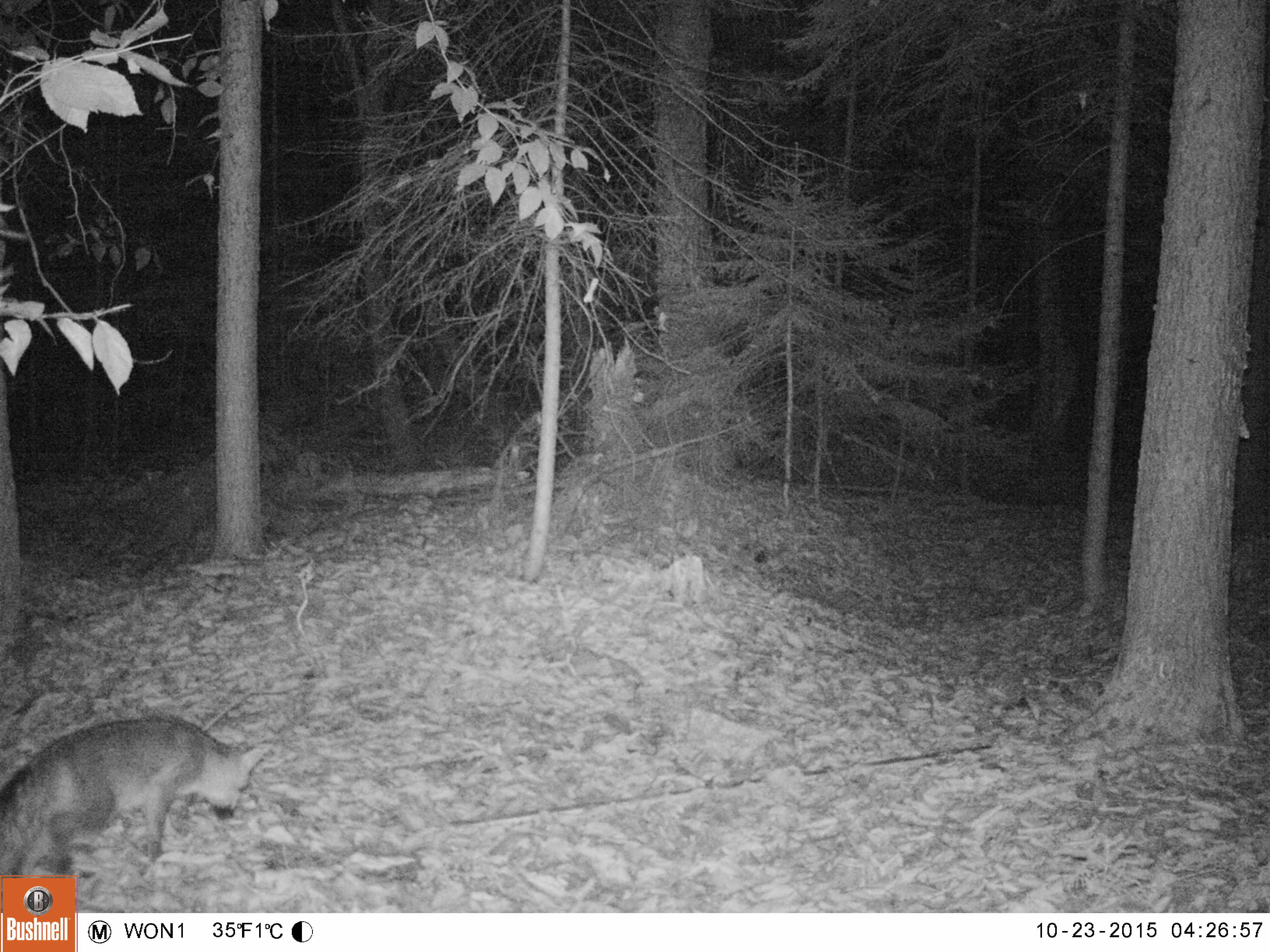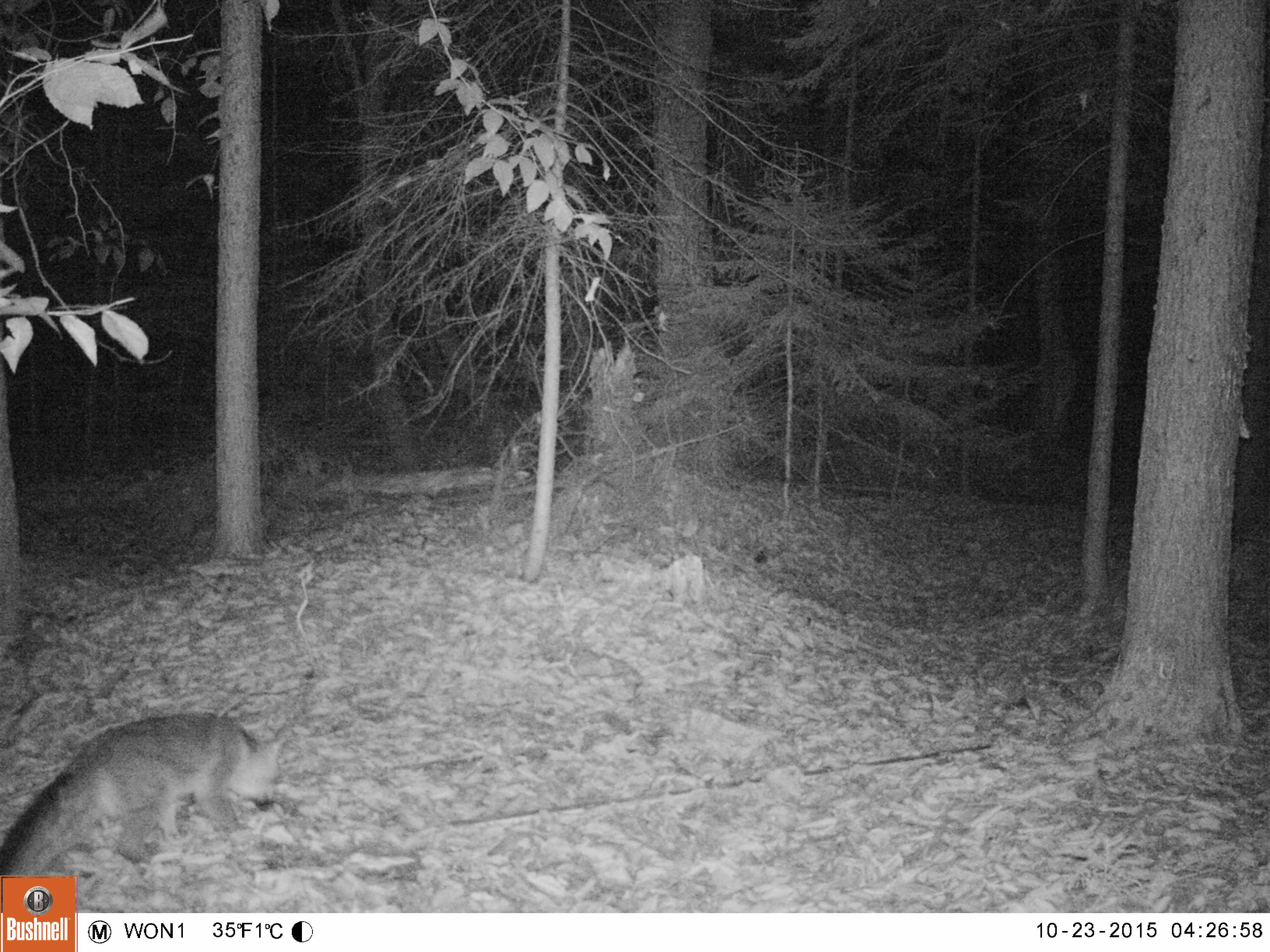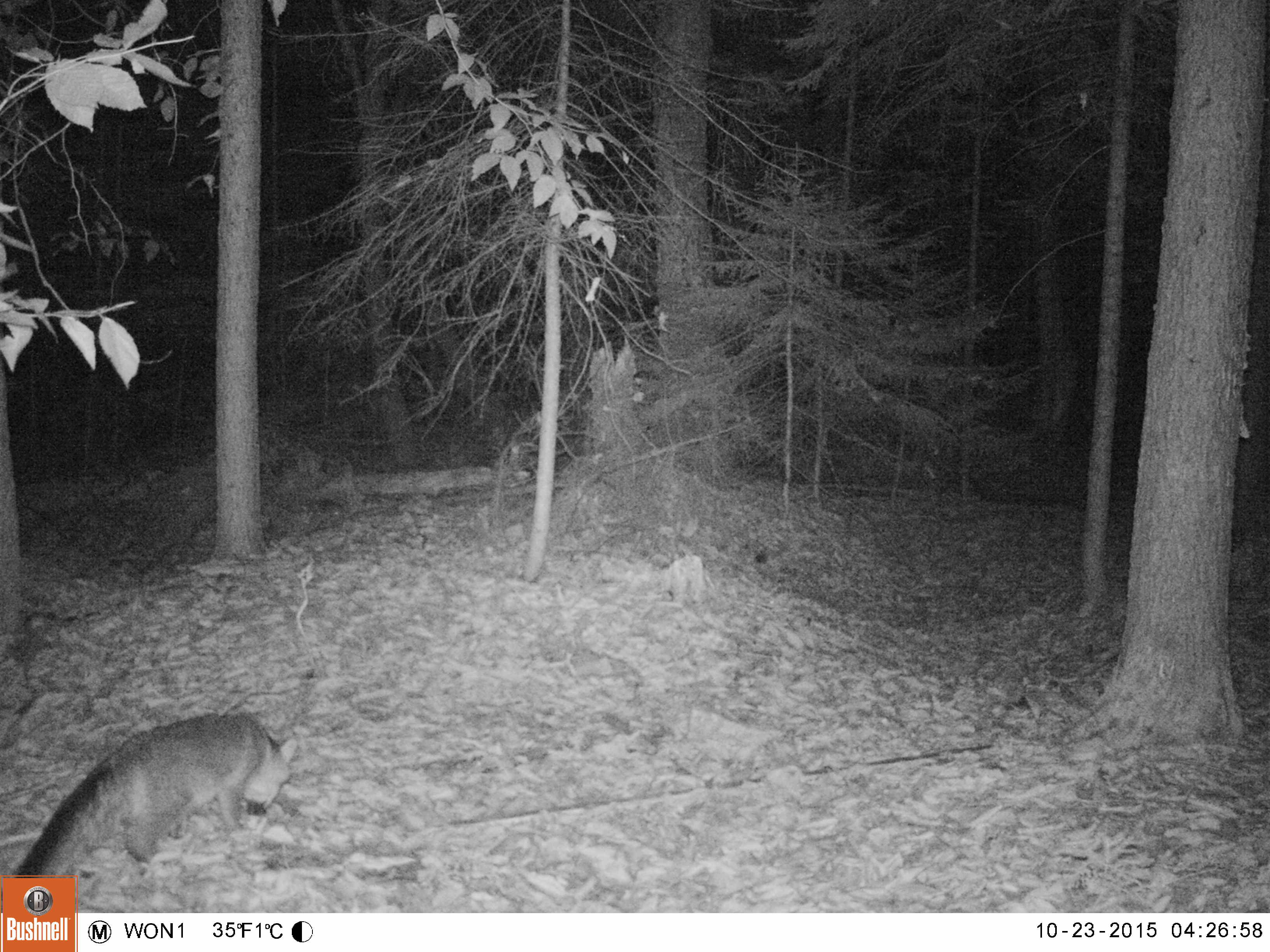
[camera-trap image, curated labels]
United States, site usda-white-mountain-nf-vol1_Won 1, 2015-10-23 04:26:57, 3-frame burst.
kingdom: Animalia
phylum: Chordata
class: Mammalia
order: Carnivora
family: Canidae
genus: Urocyon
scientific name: Urocyon cinereoargenteus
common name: gray fox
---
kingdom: Animalia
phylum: Chordata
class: Mammalia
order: Carnivora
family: Canidae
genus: Vulpes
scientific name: Vulpes vulpes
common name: red fox